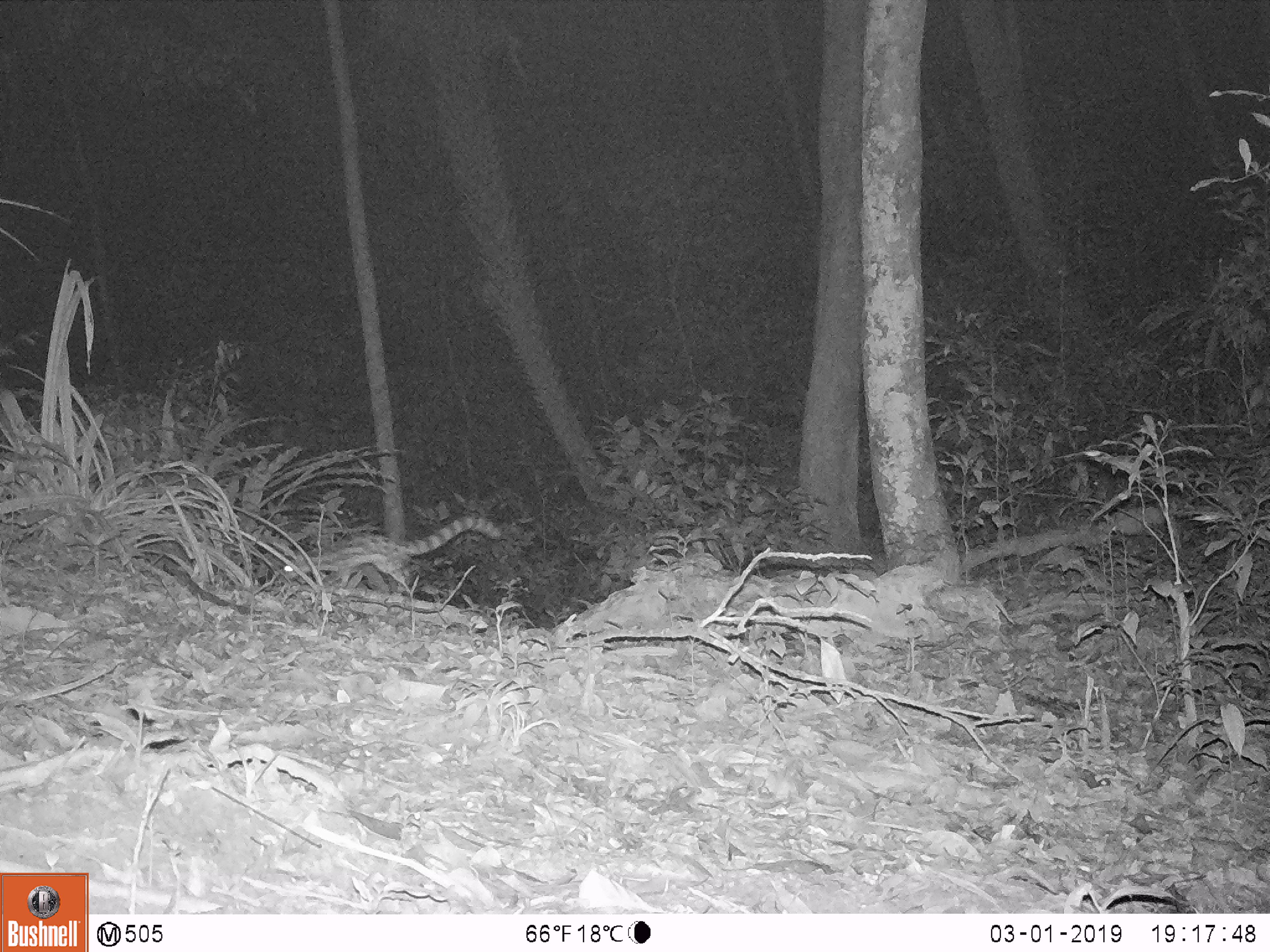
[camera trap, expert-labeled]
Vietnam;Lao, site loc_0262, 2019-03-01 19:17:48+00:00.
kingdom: Animalia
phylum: Chordata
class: Mammalia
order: Carnivora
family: Prionodontidae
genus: Prionodon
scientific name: Prionodon pardicolor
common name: spotted linsang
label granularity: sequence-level